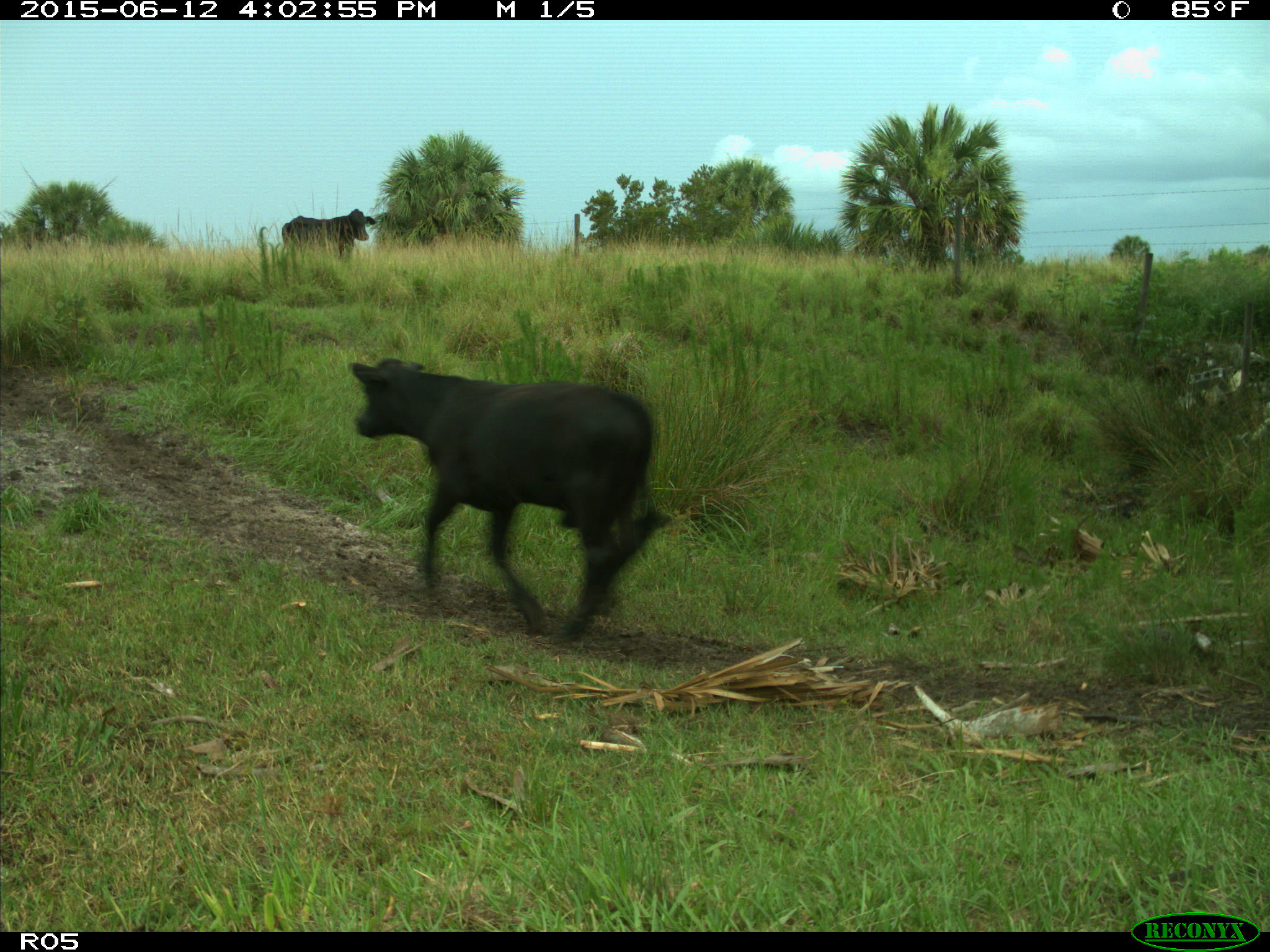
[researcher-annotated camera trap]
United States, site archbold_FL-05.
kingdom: Animalia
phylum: Chordata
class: Mammalia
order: Artiodactyla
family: Bovidae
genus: Bos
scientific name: Bos taurus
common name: domestic cow